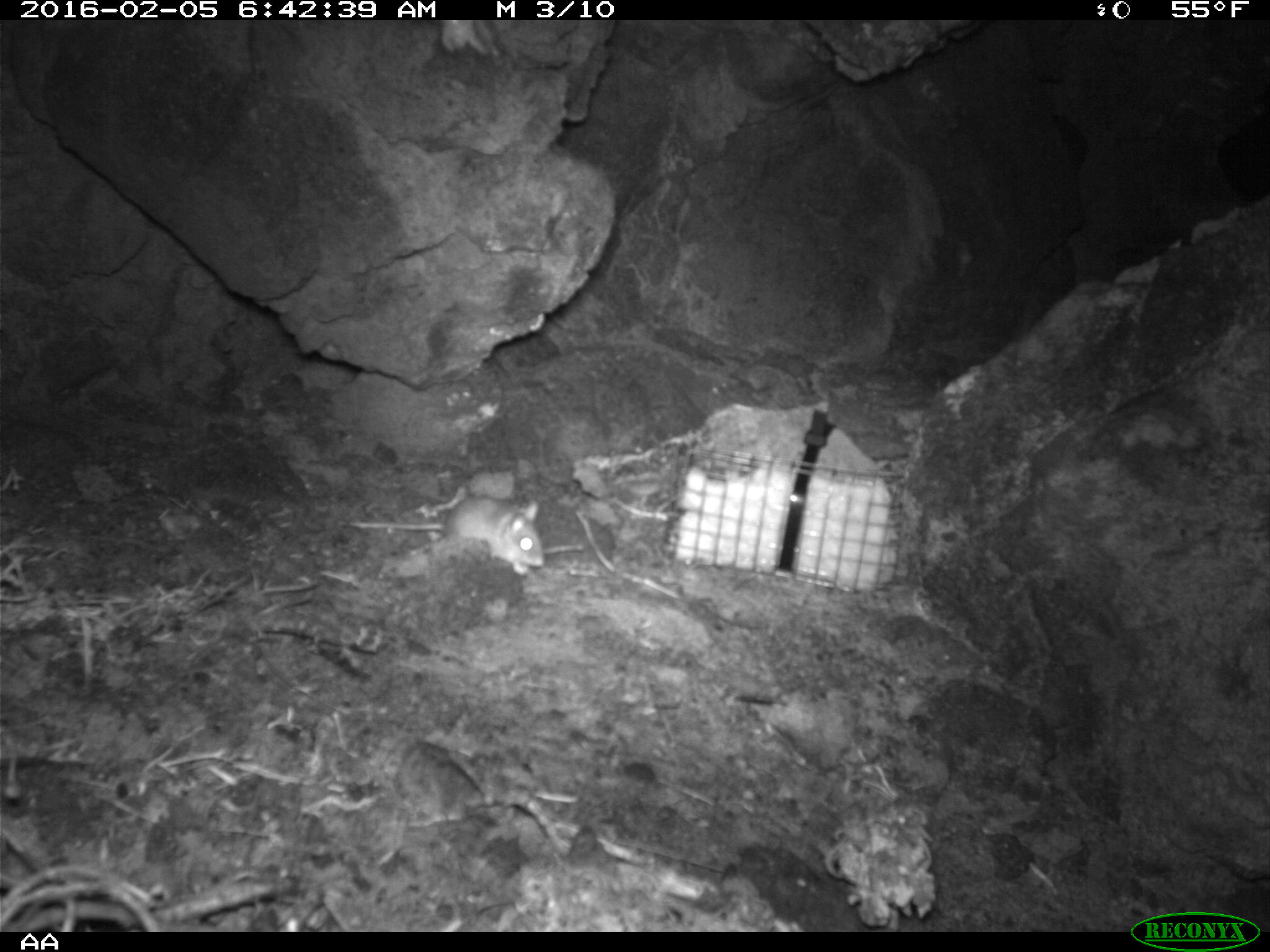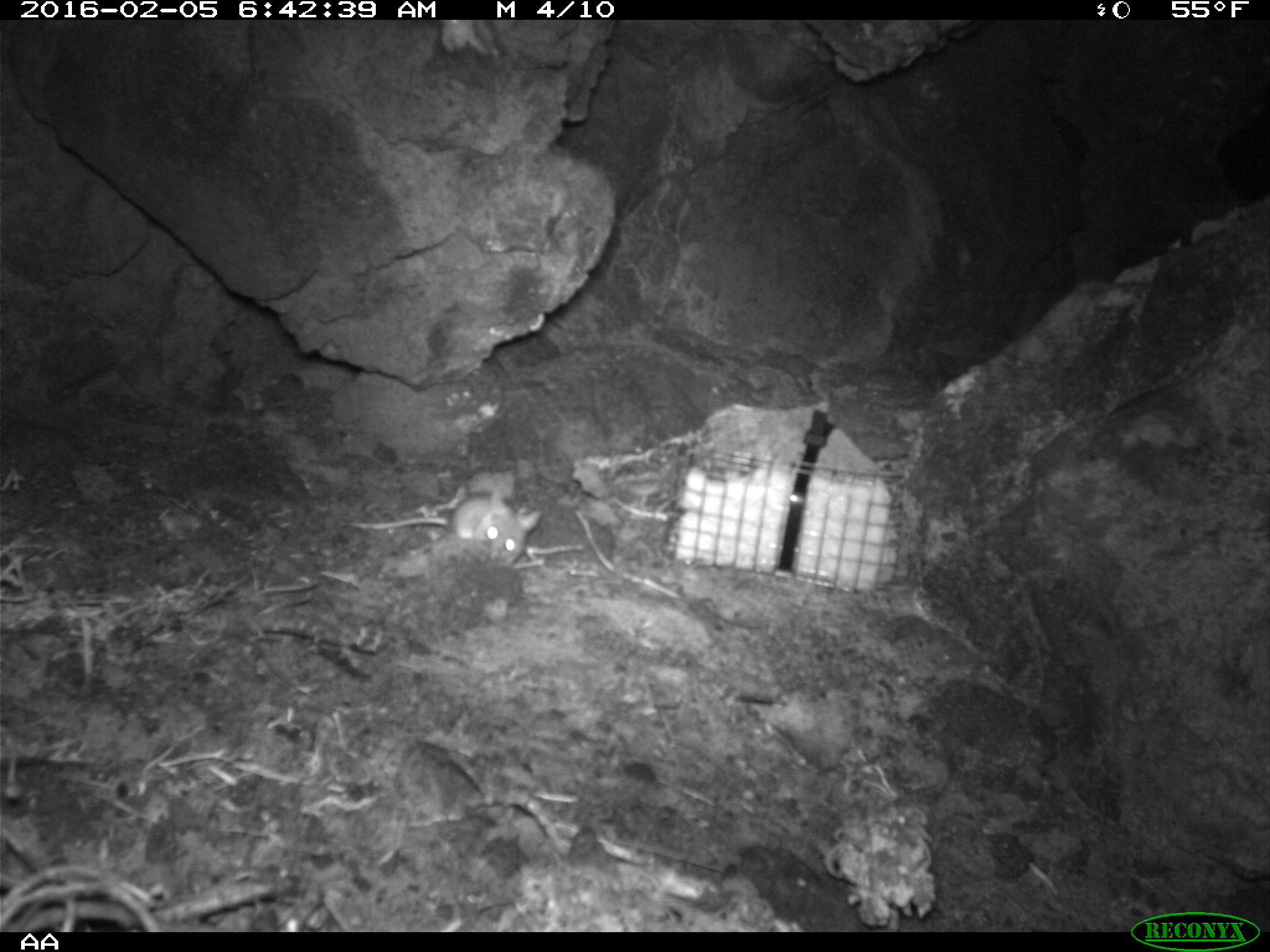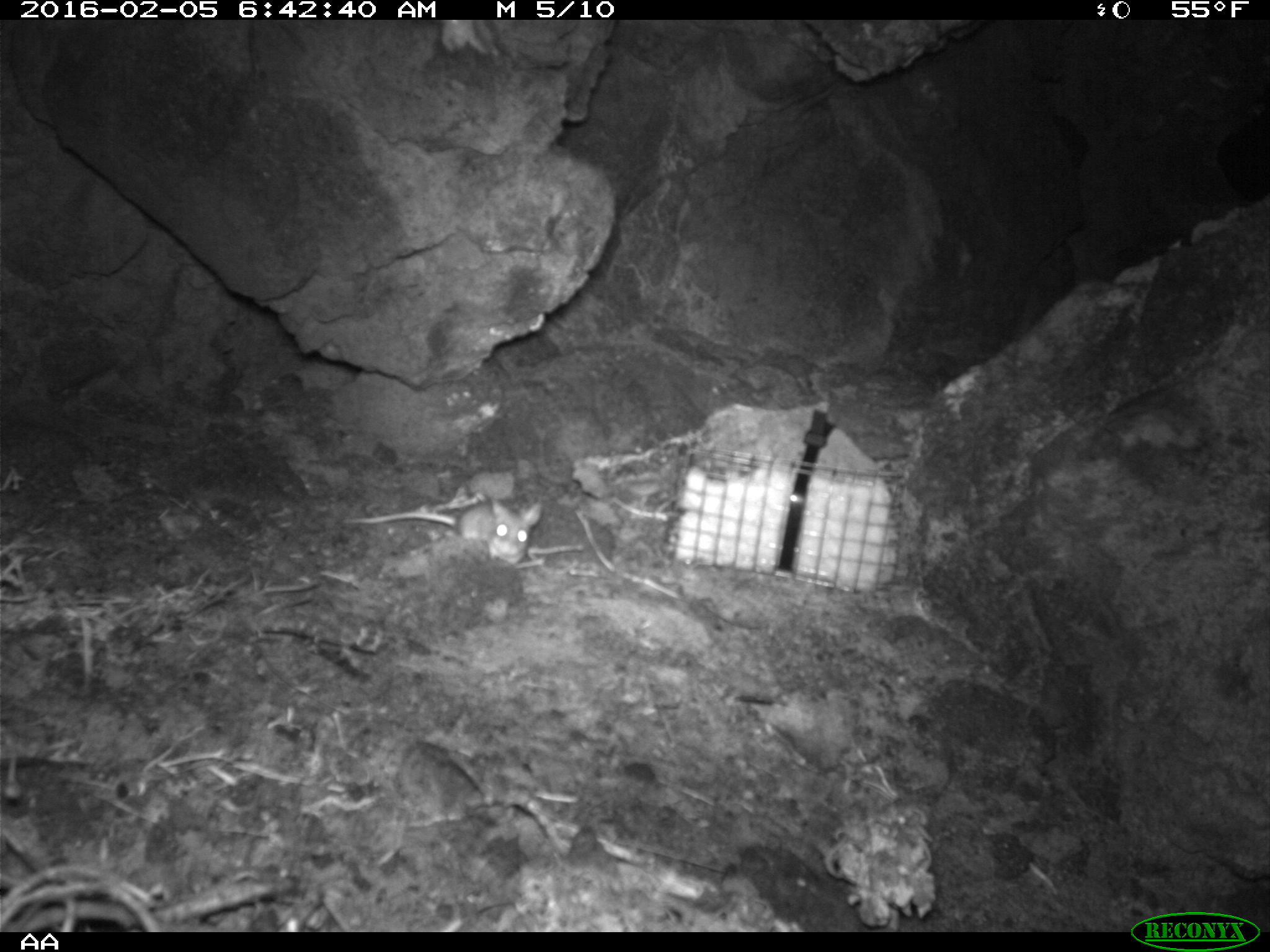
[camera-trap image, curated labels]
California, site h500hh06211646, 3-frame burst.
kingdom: Animalia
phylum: Chordata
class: Mammalia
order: Rodentia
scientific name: Rodentia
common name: rodent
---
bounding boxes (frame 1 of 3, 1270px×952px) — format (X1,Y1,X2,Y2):
rodent: (348,496,544,576)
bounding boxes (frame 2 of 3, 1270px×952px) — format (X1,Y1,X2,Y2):
rodent: (352,487,541,568)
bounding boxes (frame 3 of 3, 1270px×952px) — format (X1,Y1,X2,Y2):
rodent: (344,495,541,567)